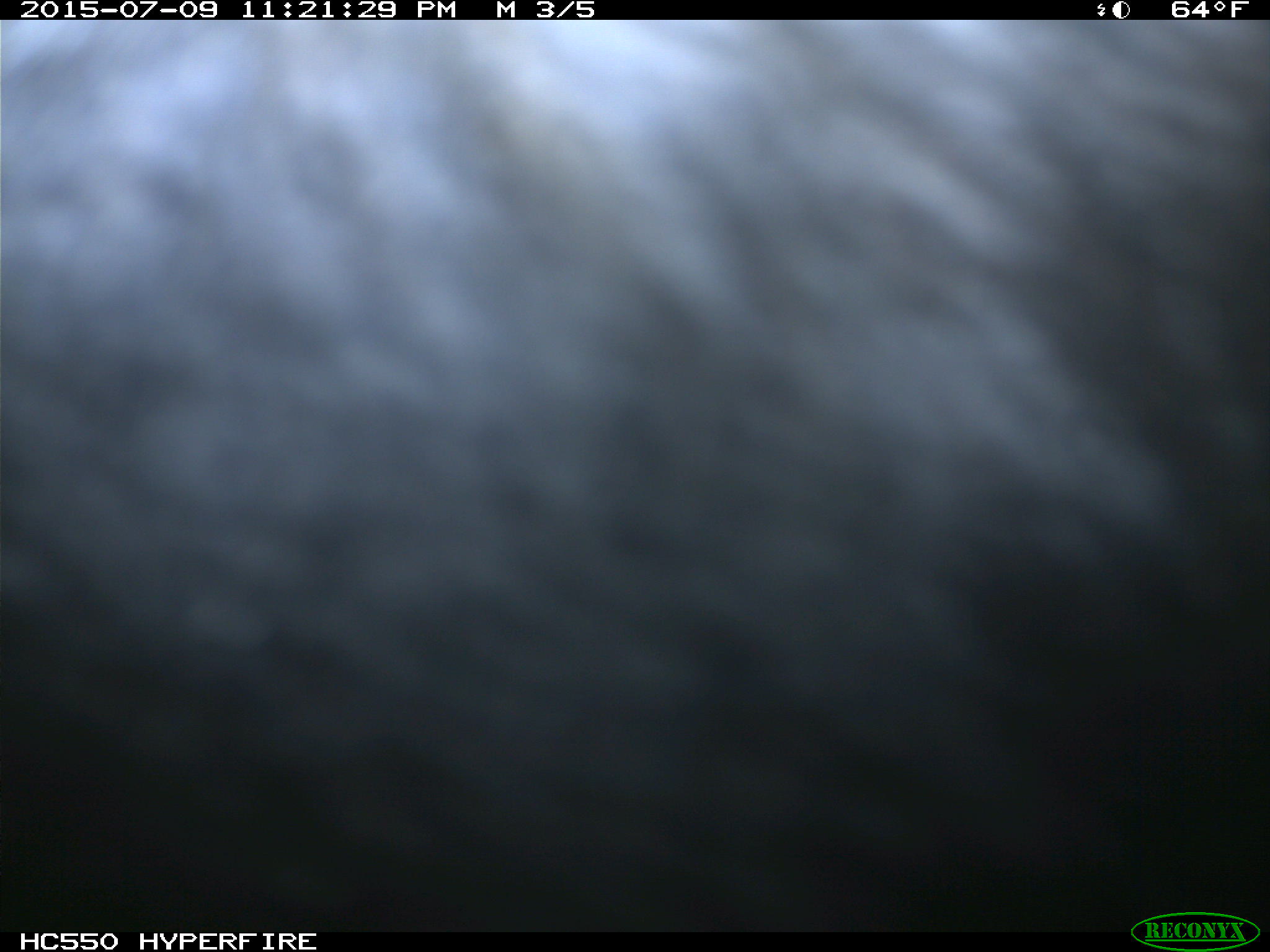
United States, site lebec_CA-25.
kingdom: Animalia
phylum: Chordata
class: Mammalia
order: Artiodactyla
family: Bovidae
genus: Bos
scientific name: Bos taurus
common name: domestic cow